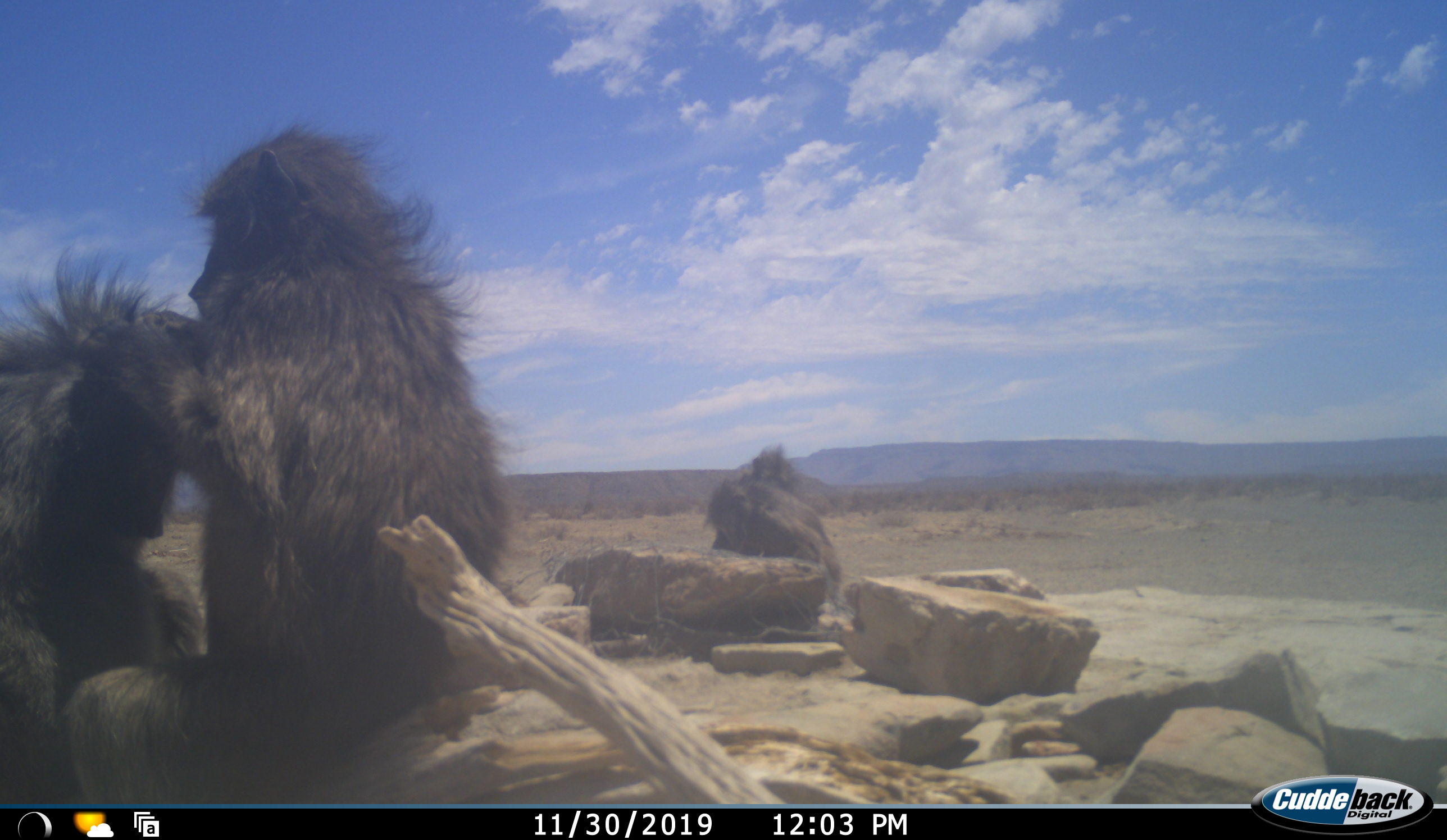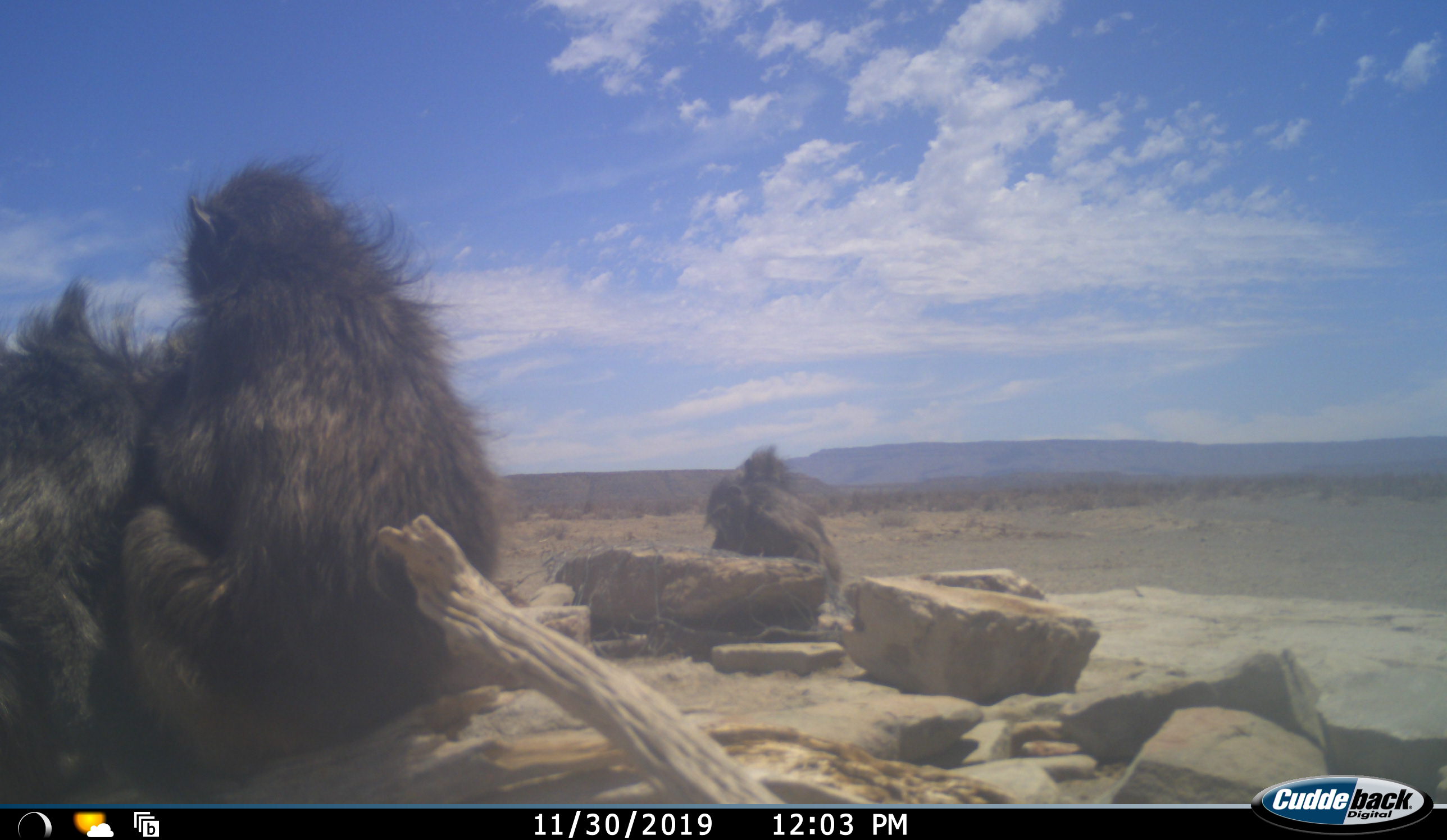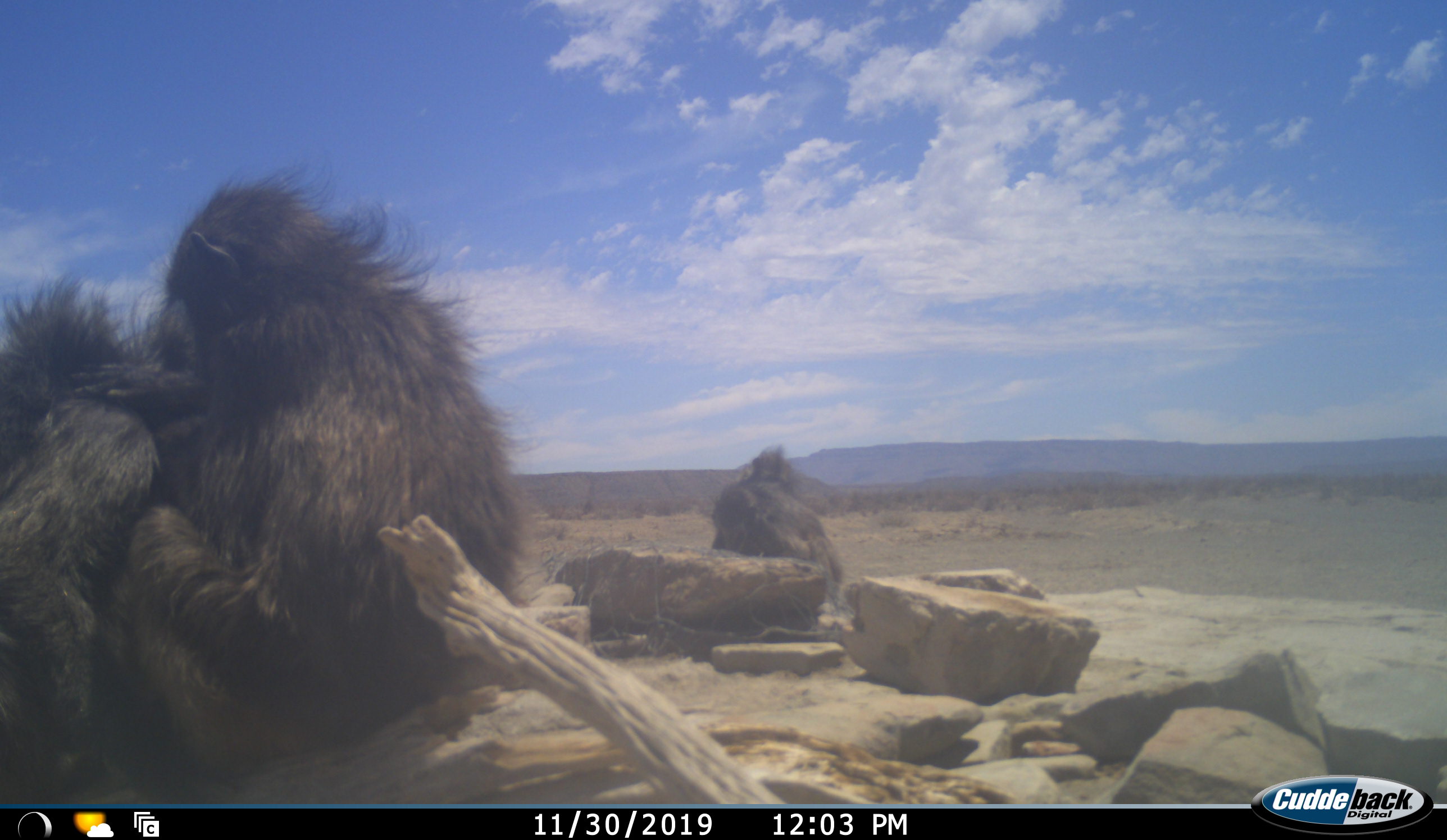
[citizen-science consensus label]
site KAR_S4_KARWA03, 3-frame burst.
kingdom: Animalia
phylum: Chordata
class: Mammalia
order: Primates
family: Cercopithecidae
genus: Papio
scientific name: Papio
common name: baboon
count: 3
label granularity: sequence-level